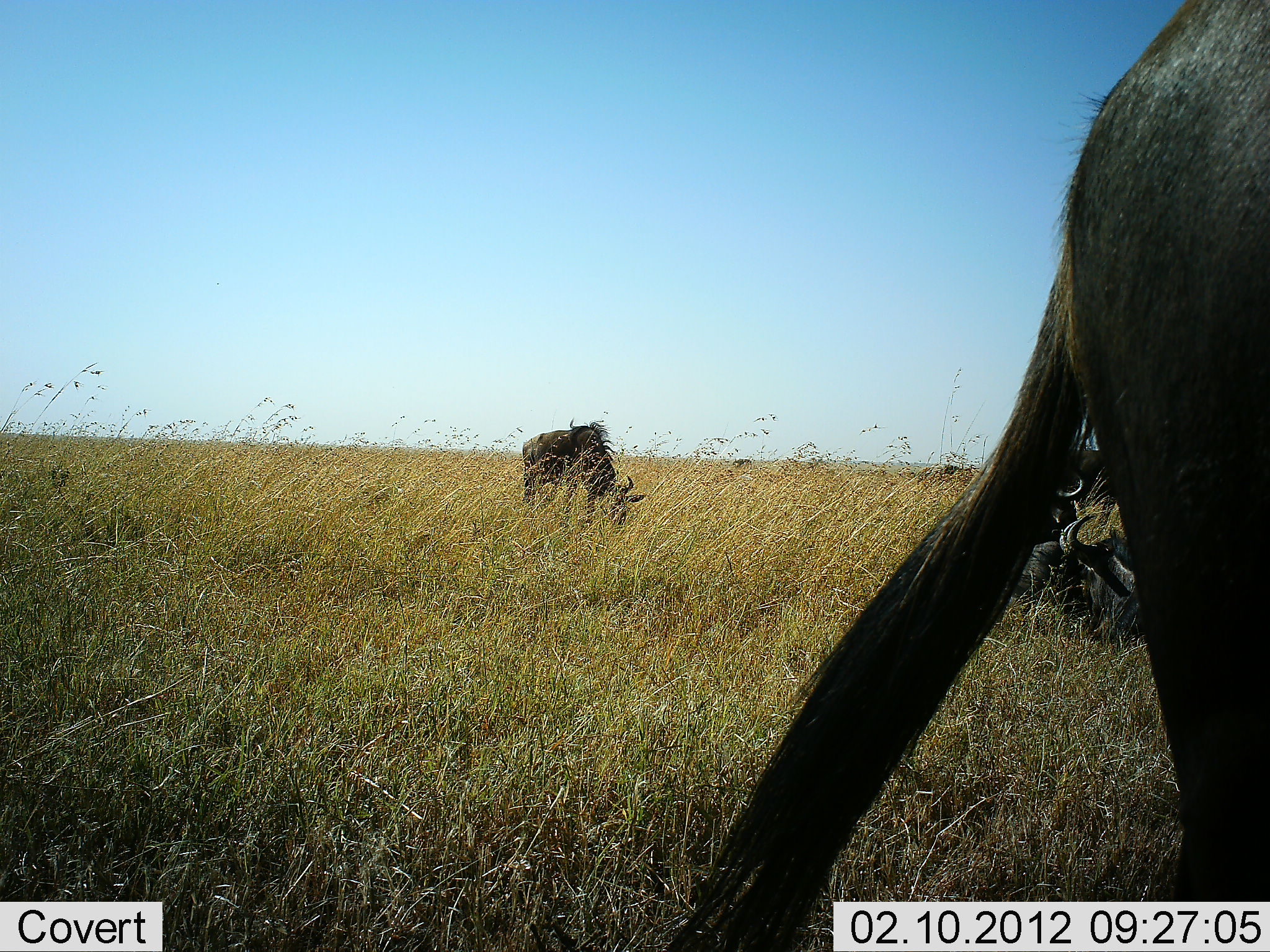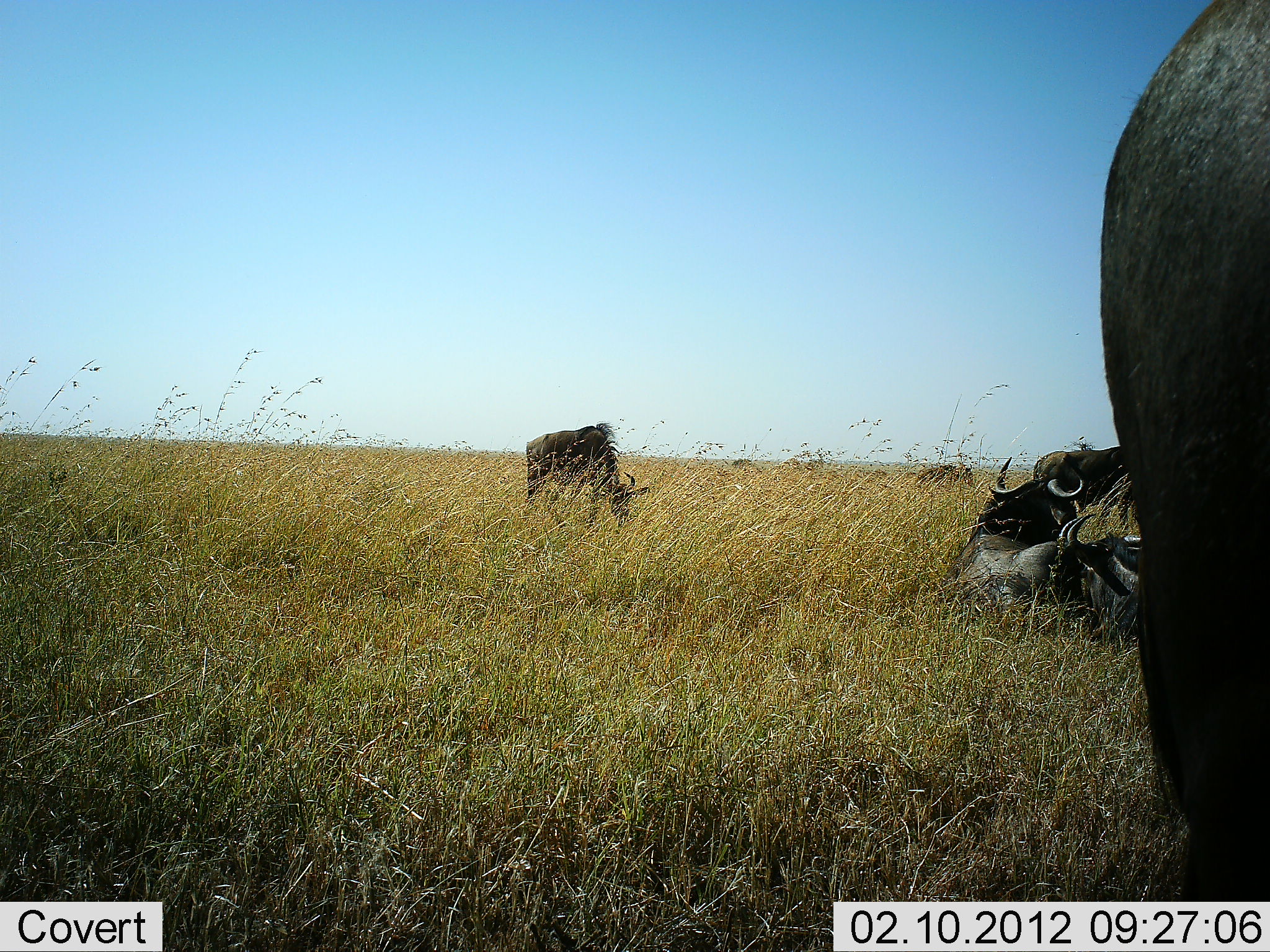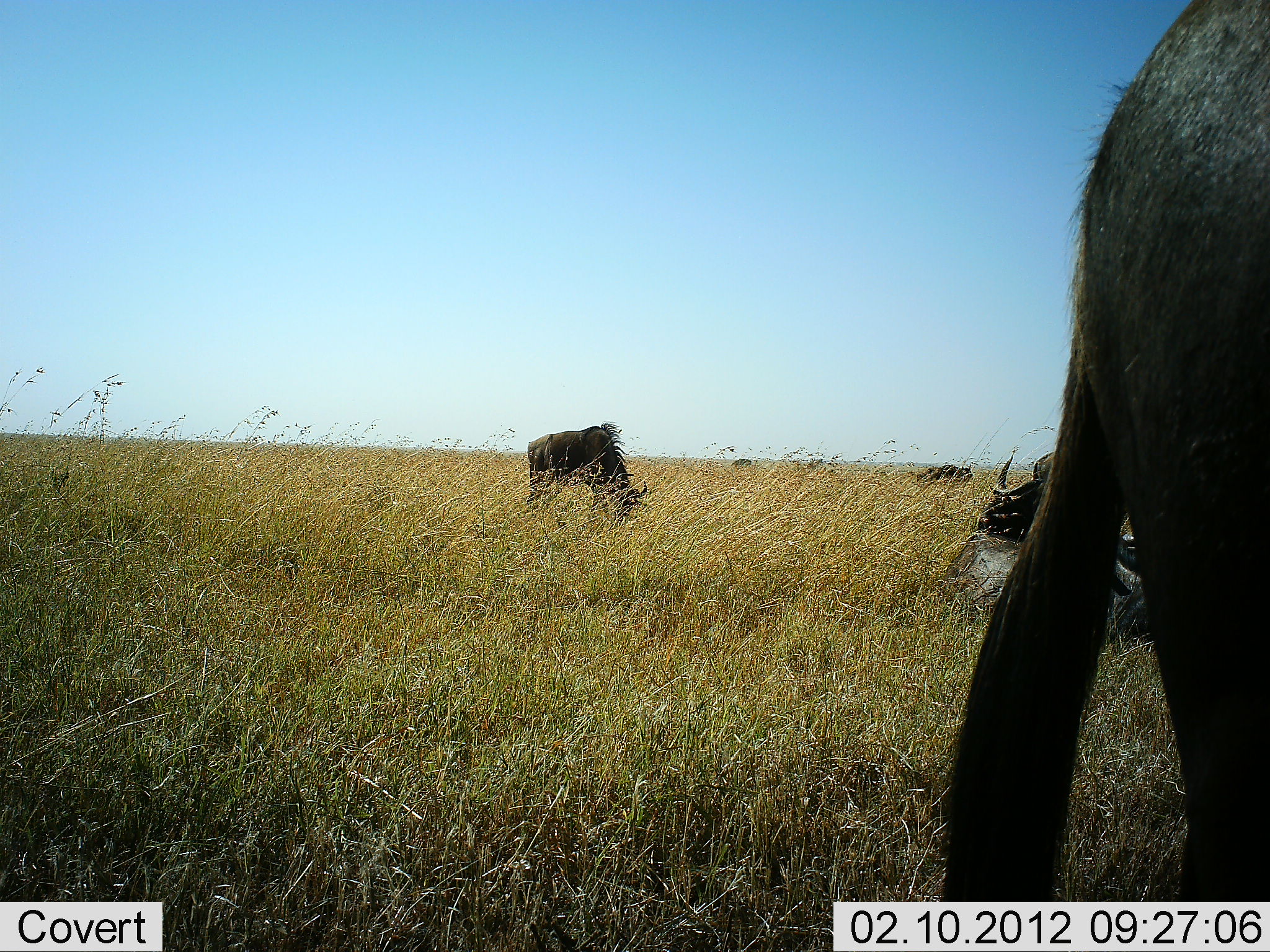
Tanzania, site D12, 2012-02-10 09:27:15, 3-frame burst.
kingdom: Animalia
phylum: Chordata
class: Mammalia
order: Artiodactyla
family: Bovidae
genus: Connochaetes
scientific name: Connochaetes taurinus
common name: blue wildebeest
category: wildebeest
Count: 7.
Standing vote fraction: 50%.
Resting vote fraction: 81%.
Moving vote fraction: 0%.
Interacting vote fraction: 12%.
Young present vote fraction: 0%.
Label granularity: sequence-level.